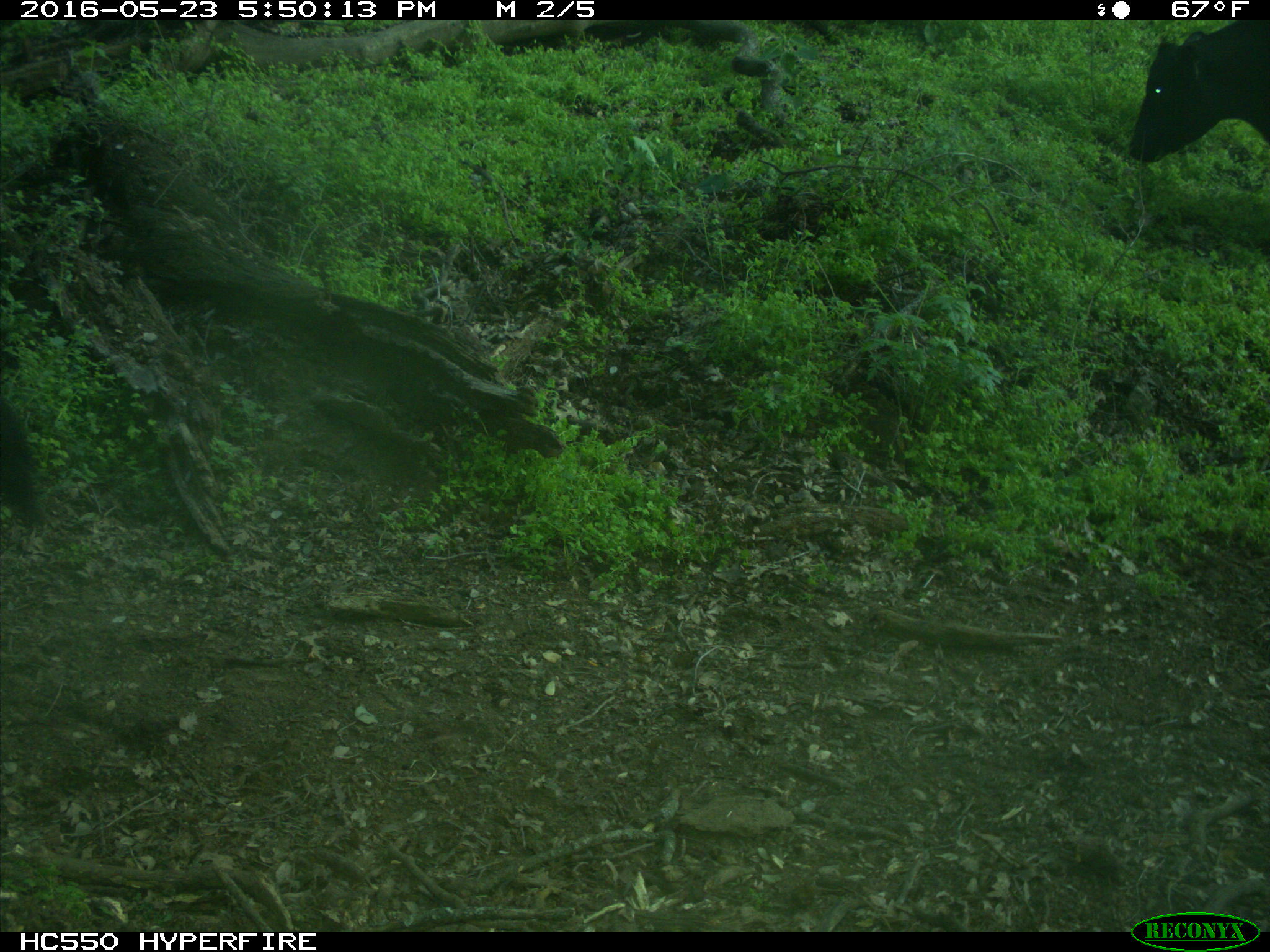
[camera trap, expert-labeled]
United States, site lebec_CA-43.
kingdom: Animalia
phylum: Chordata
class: Mammalia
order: Artiodactyla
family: Bovidae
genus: Bos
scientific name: Bos taurus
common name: domestic cow